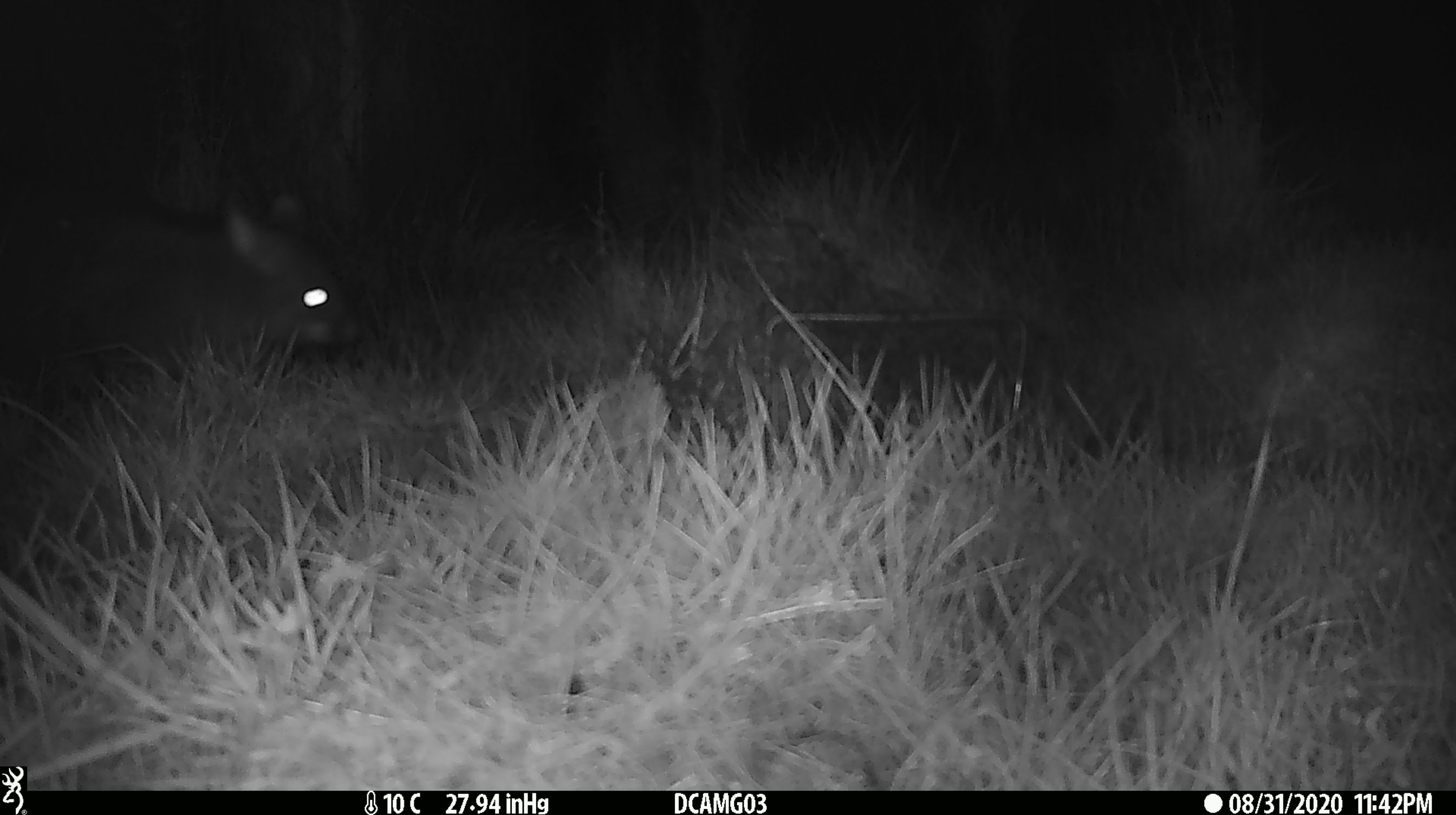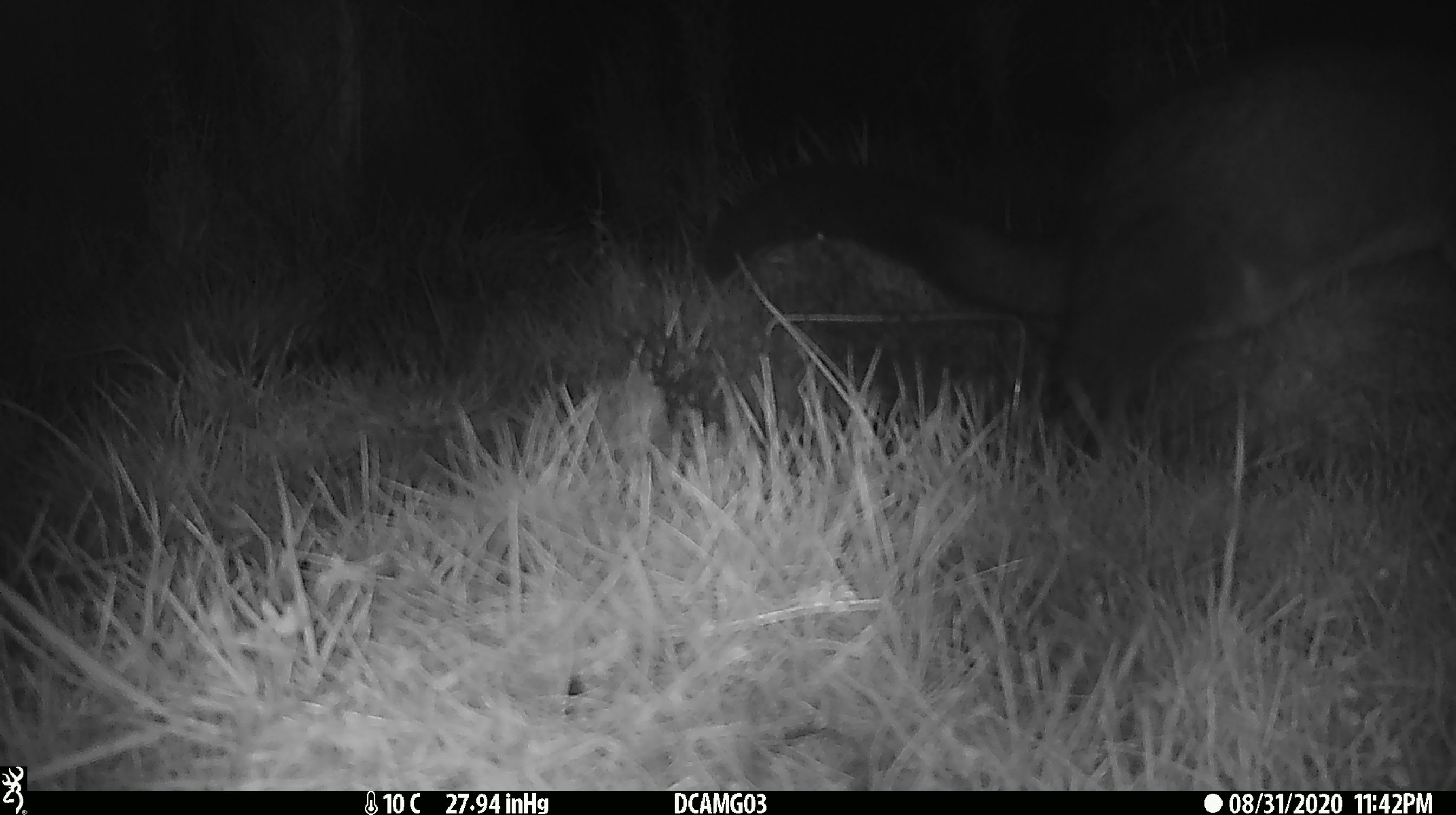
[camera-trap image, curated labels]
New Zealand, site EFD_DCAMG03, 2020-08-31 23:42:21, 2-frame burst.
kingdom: Animalia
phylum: Chordata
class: Mammalia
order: Diprotodontia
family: Phalangeridae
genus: Trichosurus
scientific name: Trichosurus vulpecula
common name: common brushtail possum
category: possum